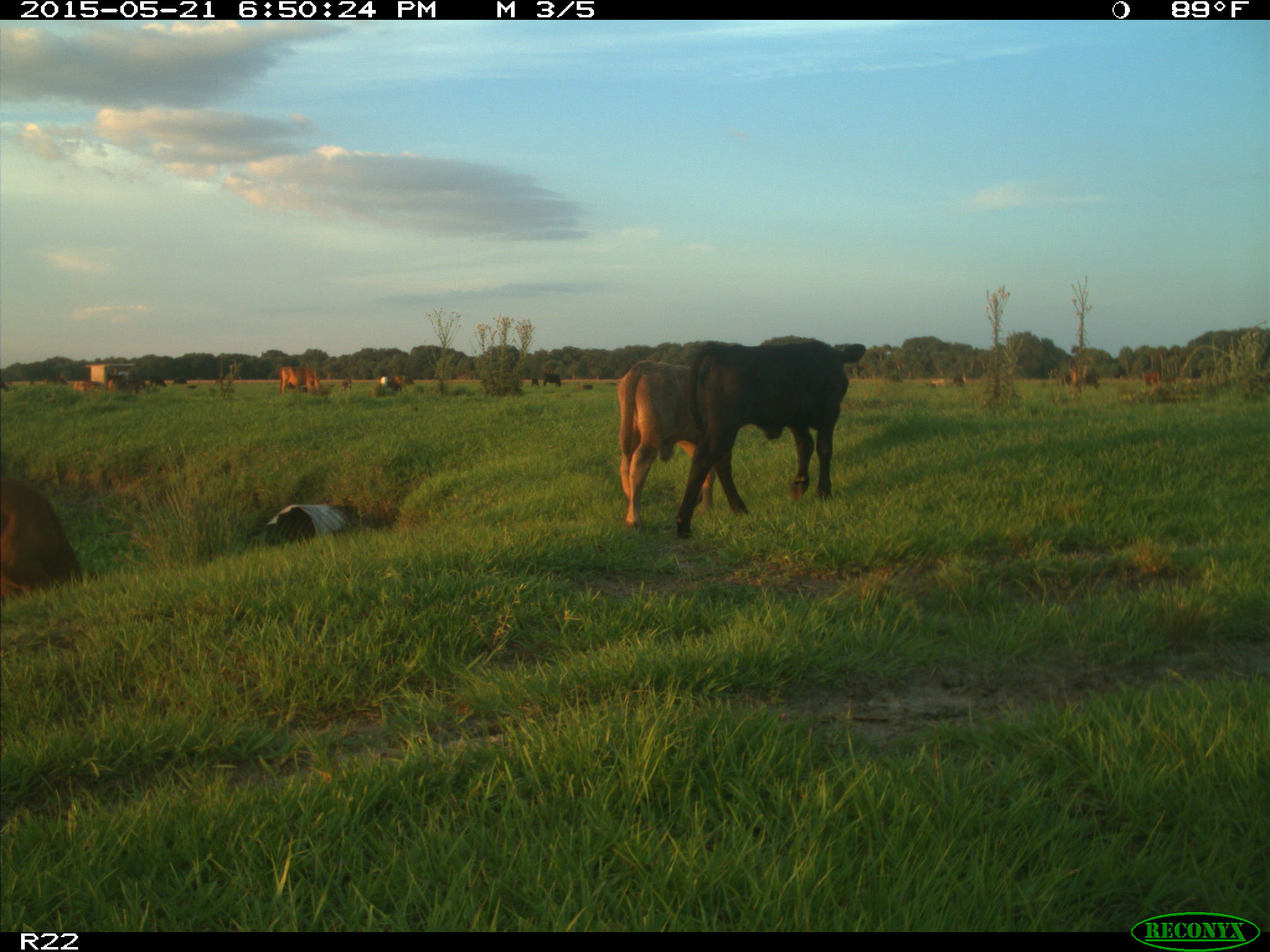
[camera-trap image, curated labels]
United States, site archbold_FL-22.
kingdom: Animalia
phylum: Chordata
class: Mammalia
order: Artiodactyla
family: Bovidae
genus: Bos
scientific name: Bos taurus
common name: domestic cow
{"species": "Bos taurus (domestic cow)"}